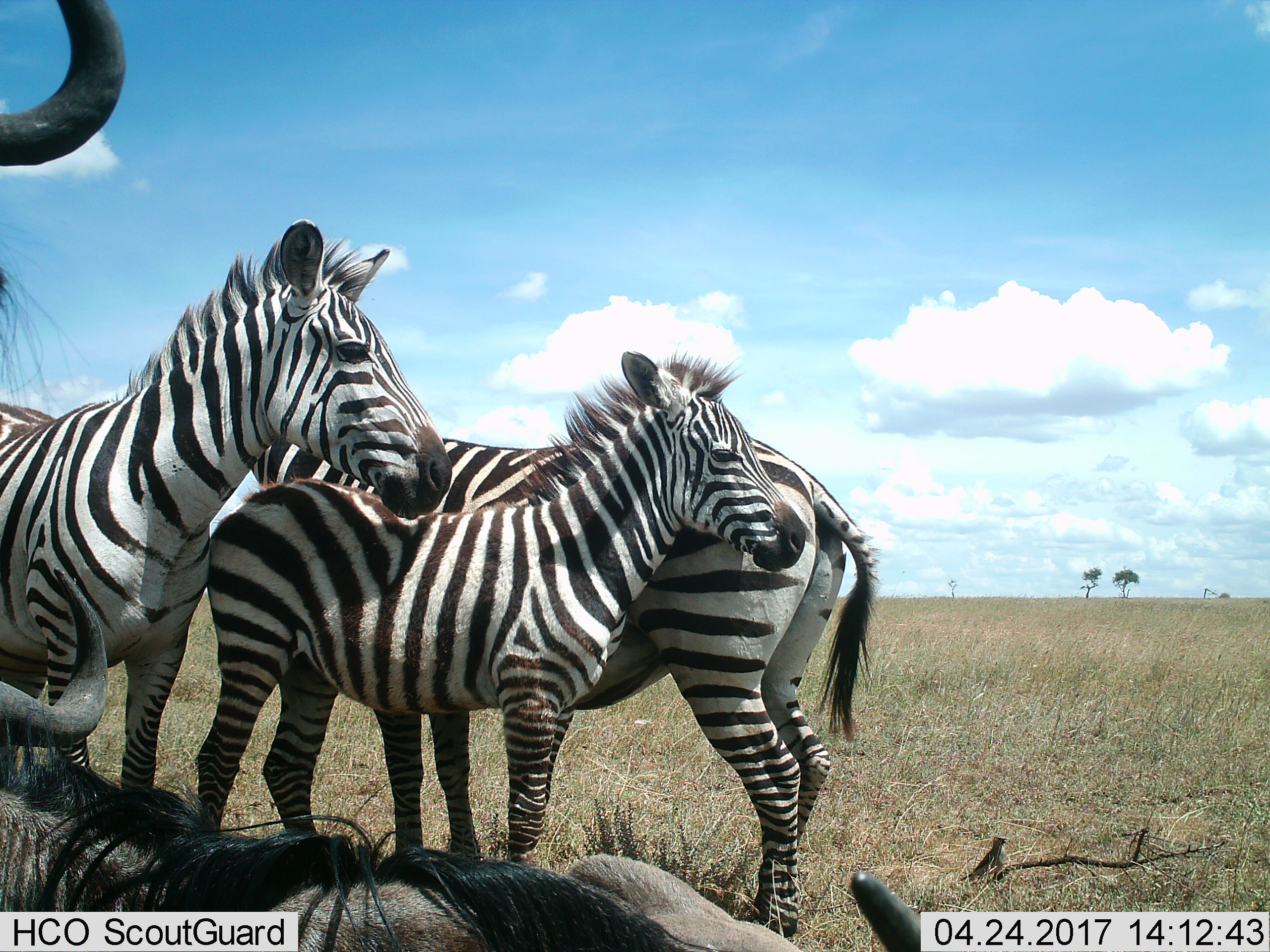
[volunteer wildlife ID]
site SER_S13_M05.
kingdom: Animalia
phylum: Chordata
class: Mammalia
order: Artiodactyla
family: Bovidae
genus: Connochaetes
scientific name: Connochaetes taurinus taurinus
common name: blue wildebeest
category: wildebeestblue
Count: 2.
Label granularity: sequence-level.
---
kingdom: Animalia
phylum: Chordata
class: Mammalia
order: Perissodactyla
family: Equidae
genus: Equus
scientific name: Equus quagga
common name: plains zebra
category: zebraplains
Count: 3.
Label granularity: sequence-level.